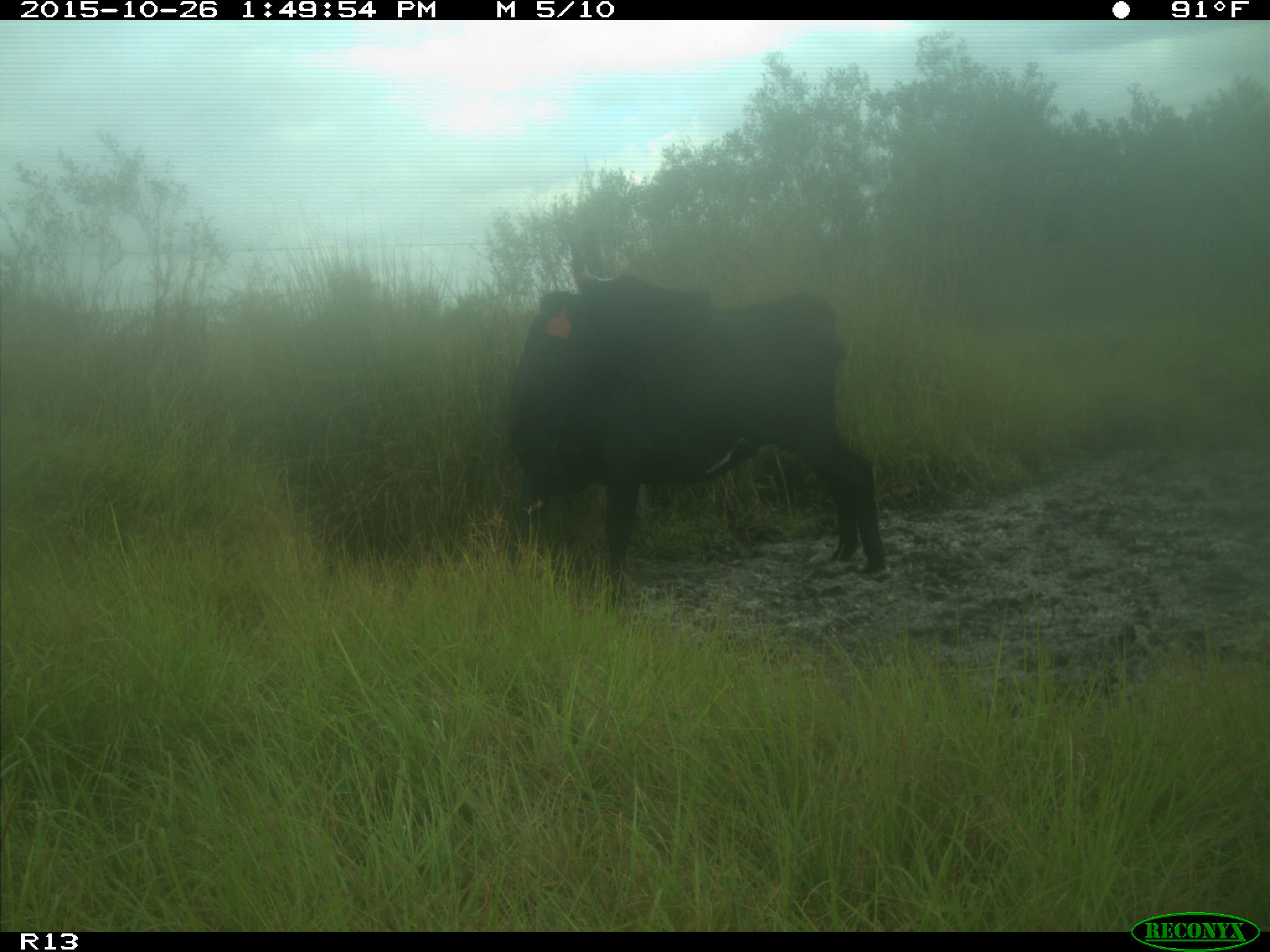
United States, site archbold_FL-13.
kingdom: Animalia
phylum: Chordata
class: Mammalia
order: Artiodactyla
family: Bovidae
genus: Bos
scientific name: Bos taurus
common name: domestic cow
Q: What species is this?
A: Bos taurus (domestic cow).